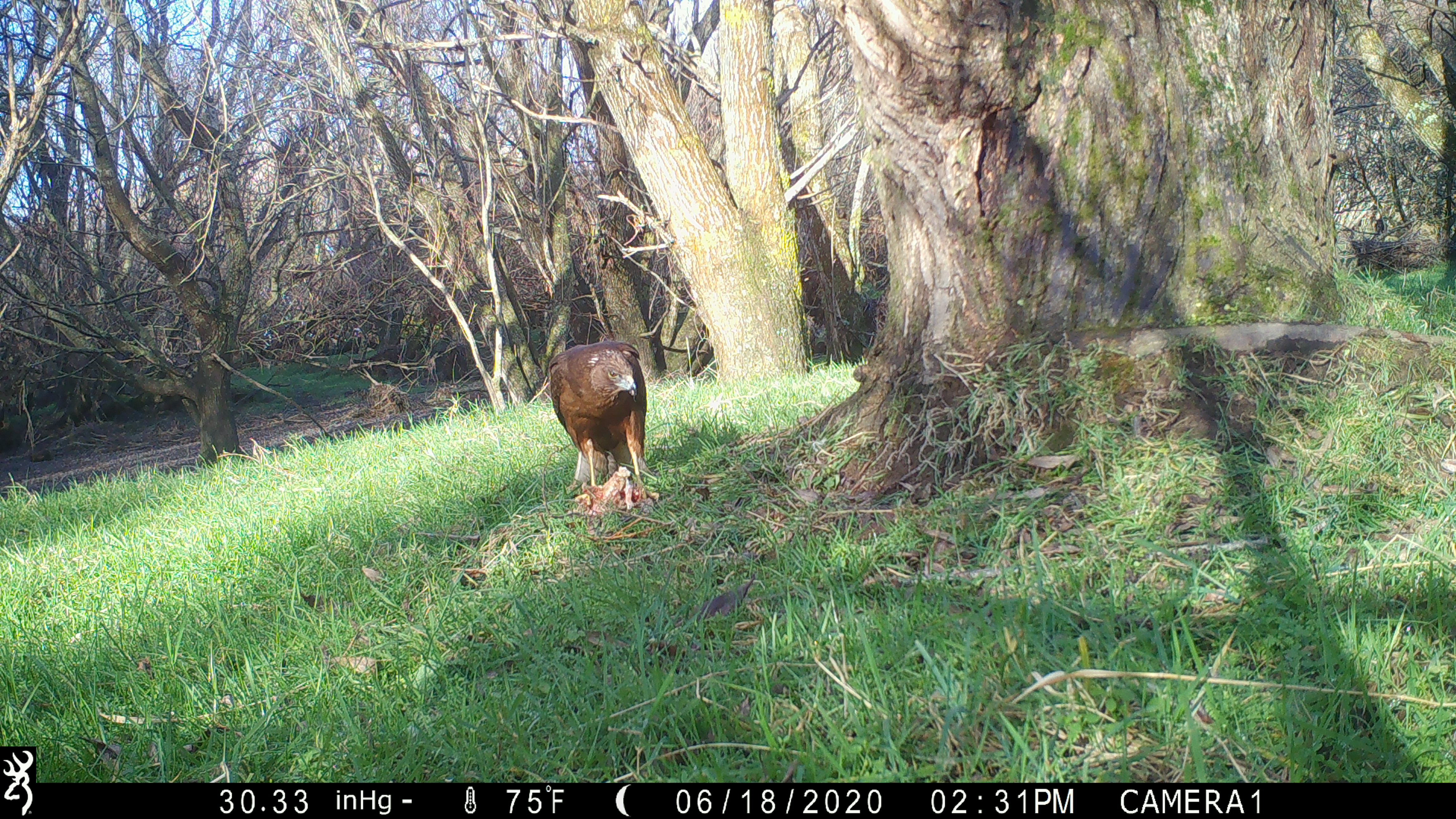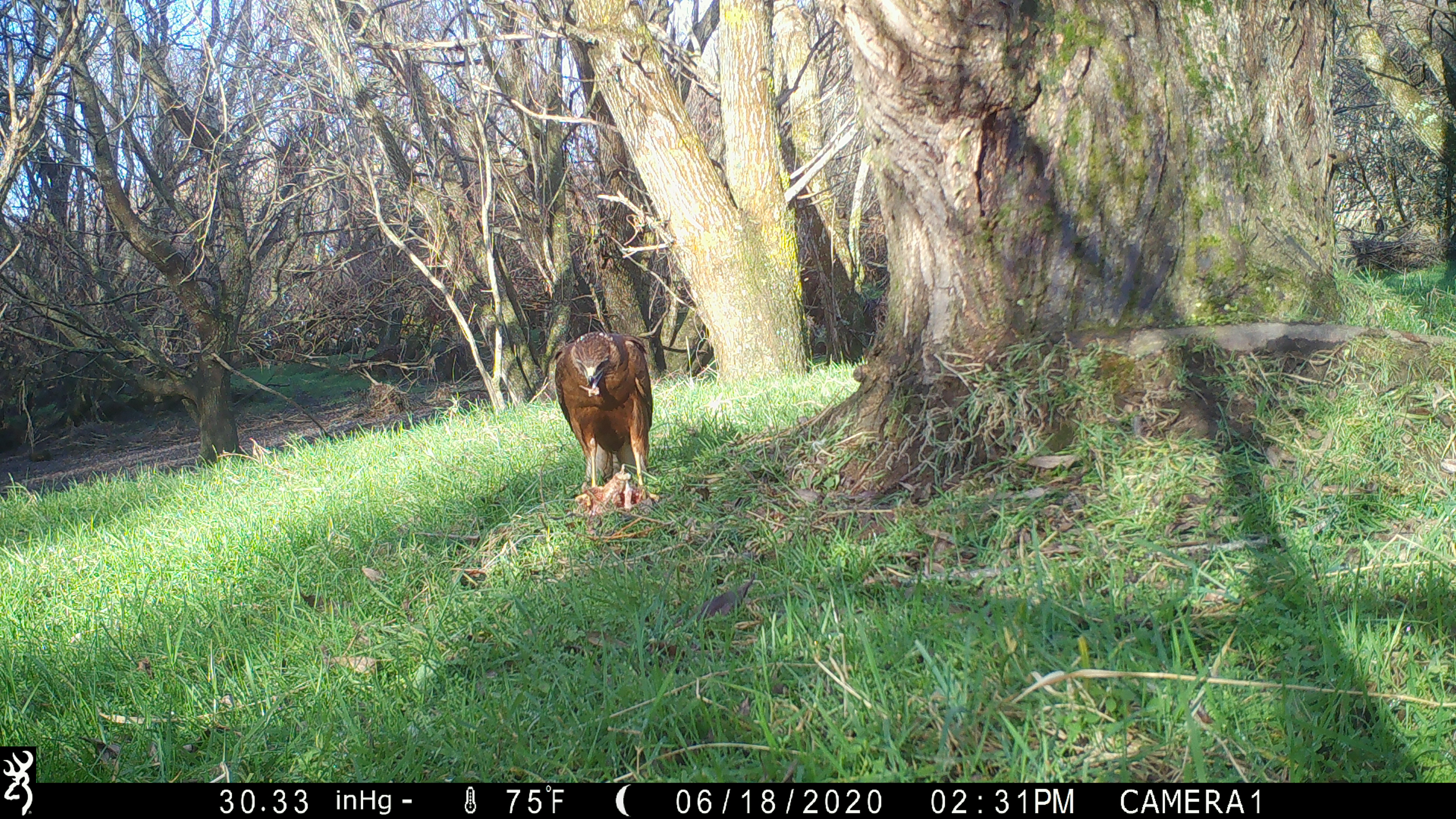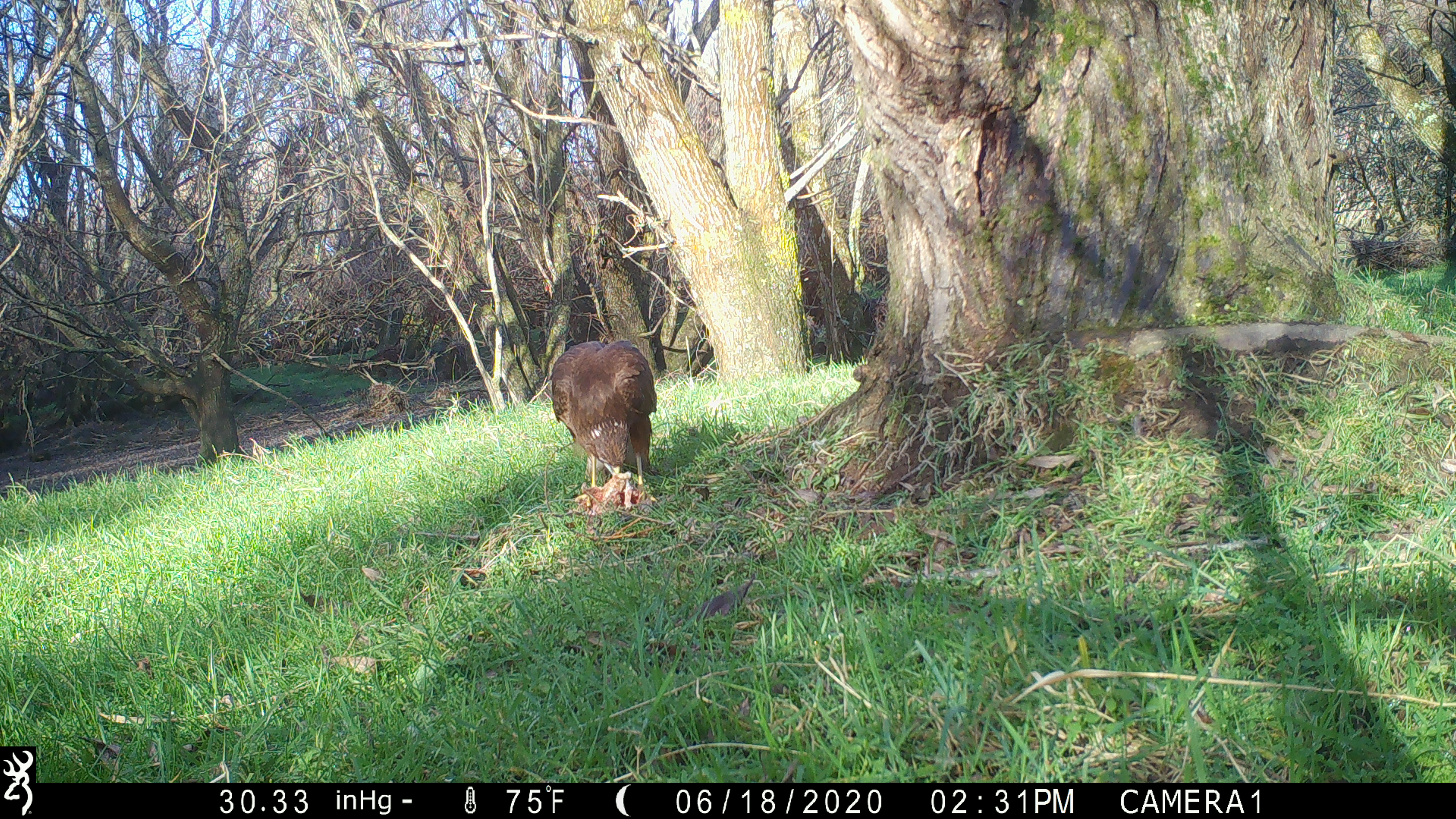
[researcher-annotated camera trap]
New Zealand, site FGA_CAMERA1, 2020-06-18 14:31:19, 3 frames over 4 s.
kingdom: Animalia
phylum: Chordata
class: Aves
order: Accipitriformes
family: Accipitridae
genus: Circus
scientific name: Circus approximans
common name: swamp harrier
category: harrier